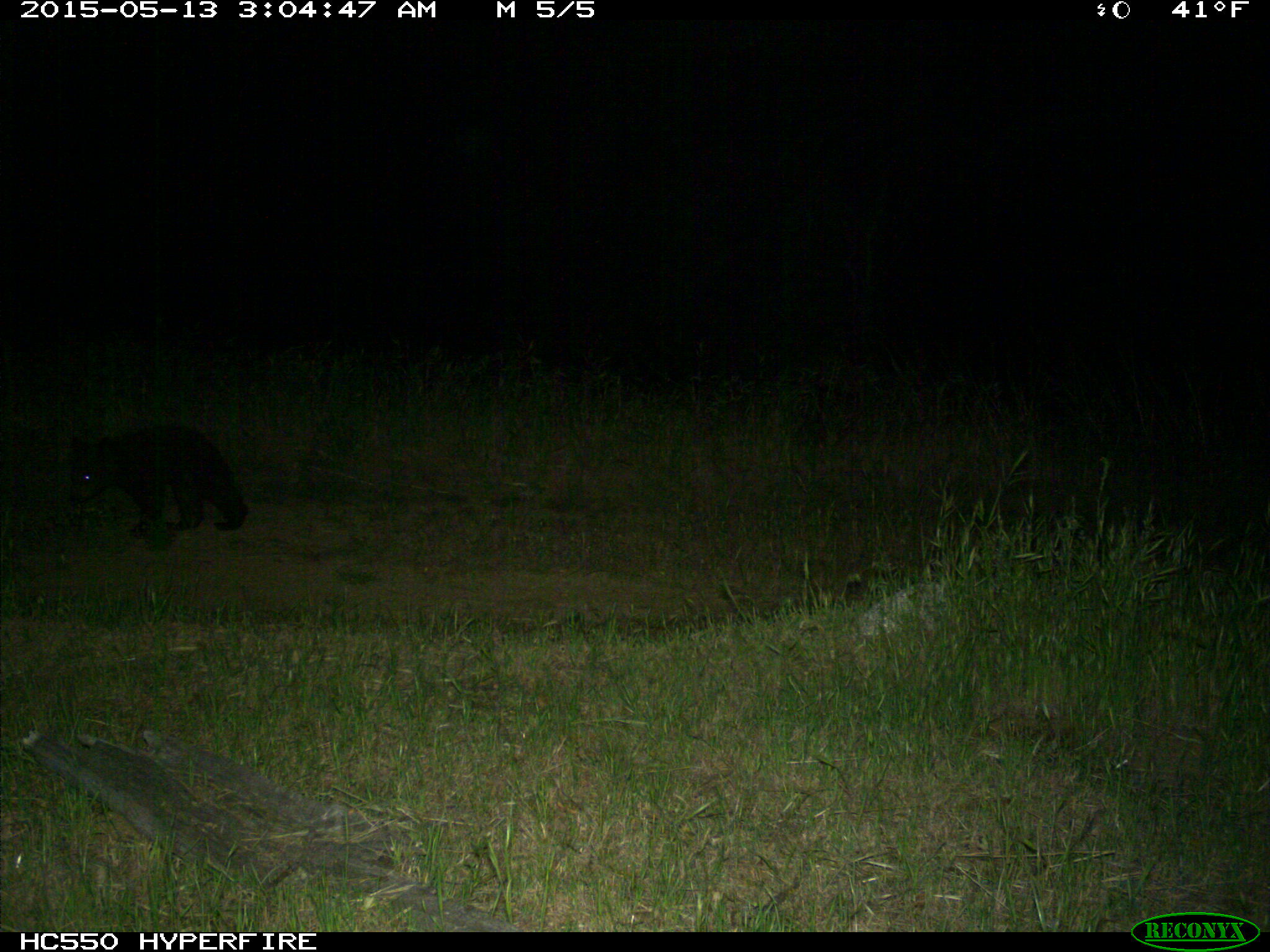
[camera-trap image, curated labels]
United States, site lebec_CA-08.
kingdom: Animalia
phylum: Chordata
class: Mammalia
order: Carnivora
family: Ursidae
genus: Ursus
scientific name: Ursus americanus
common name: american black bear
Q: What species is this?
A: Ursus americanus (american black bear).